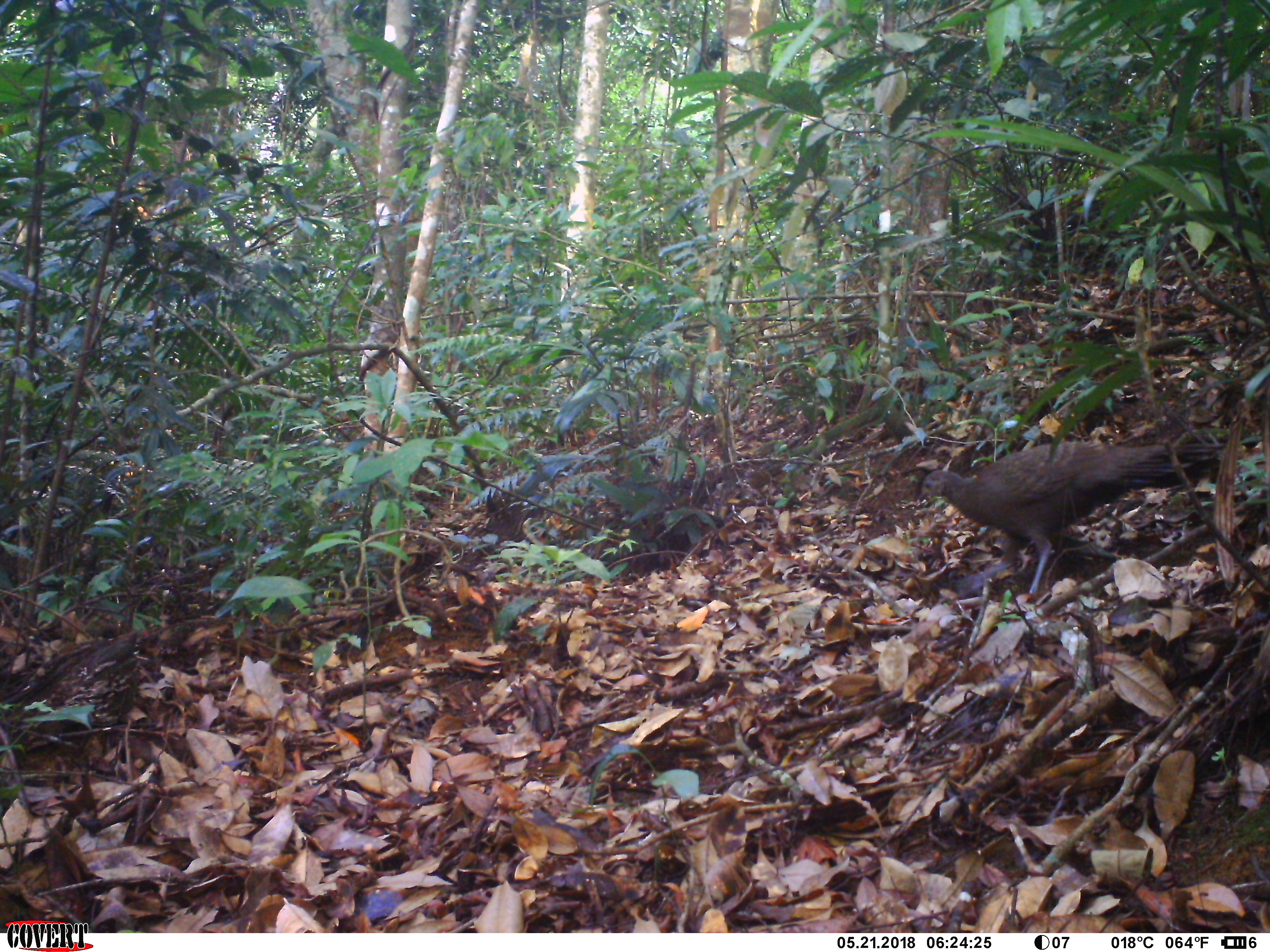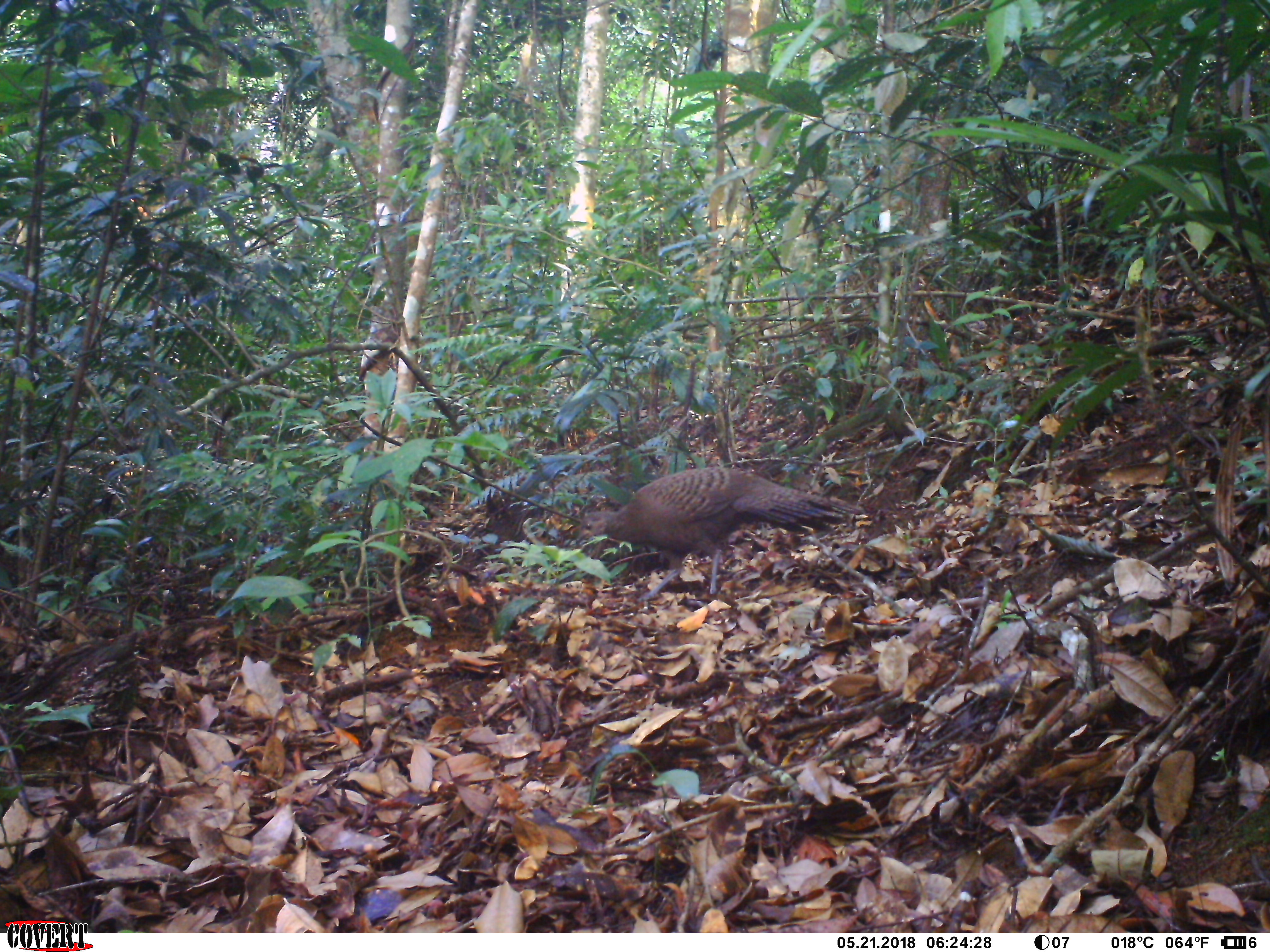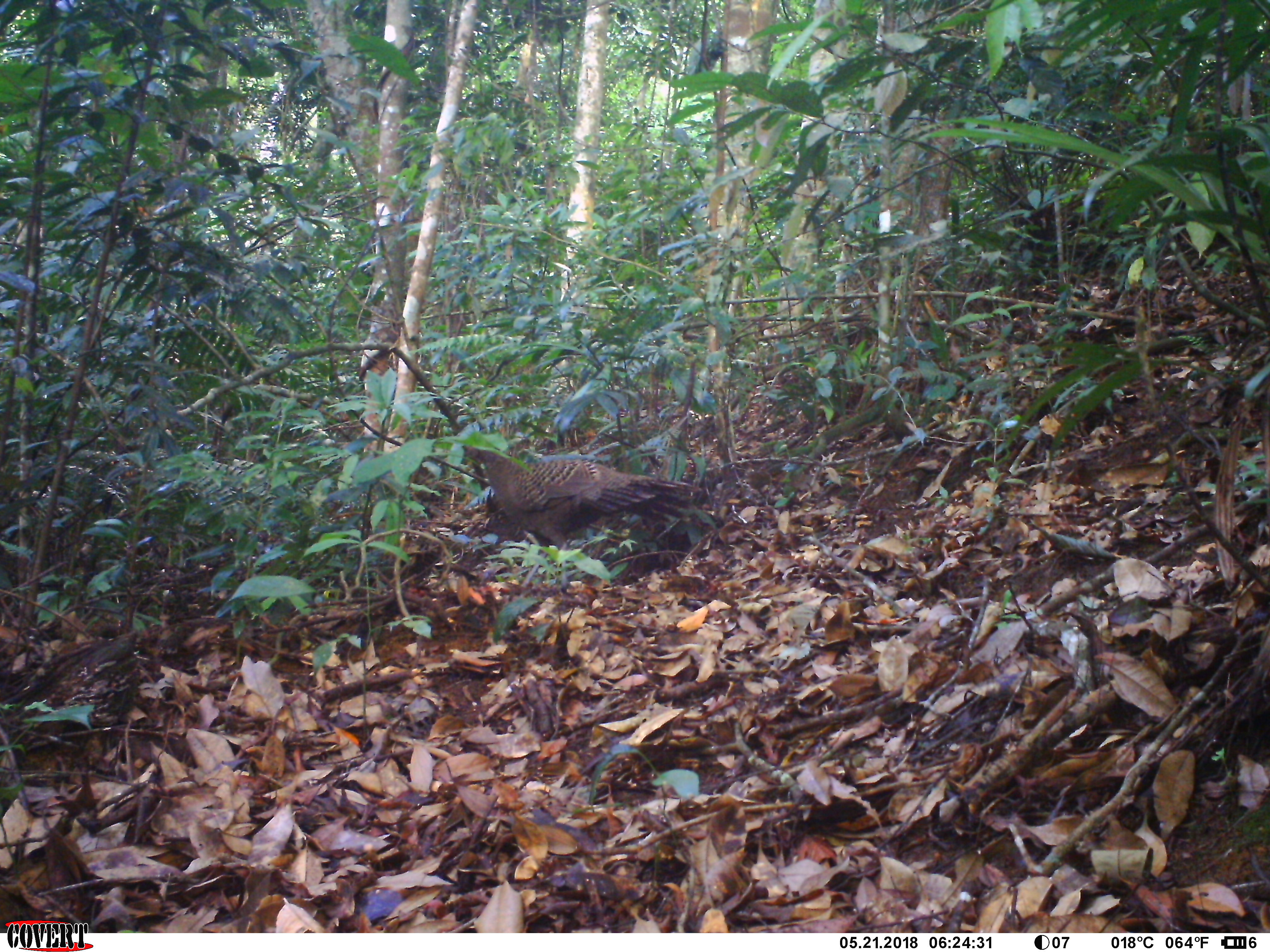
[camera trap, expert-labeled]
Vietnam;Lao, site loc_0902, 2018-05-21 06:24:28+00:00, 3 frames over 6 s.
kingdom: Animalia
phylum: Chordata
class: Aves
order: Galliformes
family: Phasianidae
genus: Polyplectron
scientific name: Polyplectron bicalcaratum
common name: gray peacock-pheasant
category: grey peacock pheasant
Grey peacock pheasant (gray peacock-pheasant) (Polyplectron bicalcaratum). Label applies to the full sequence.